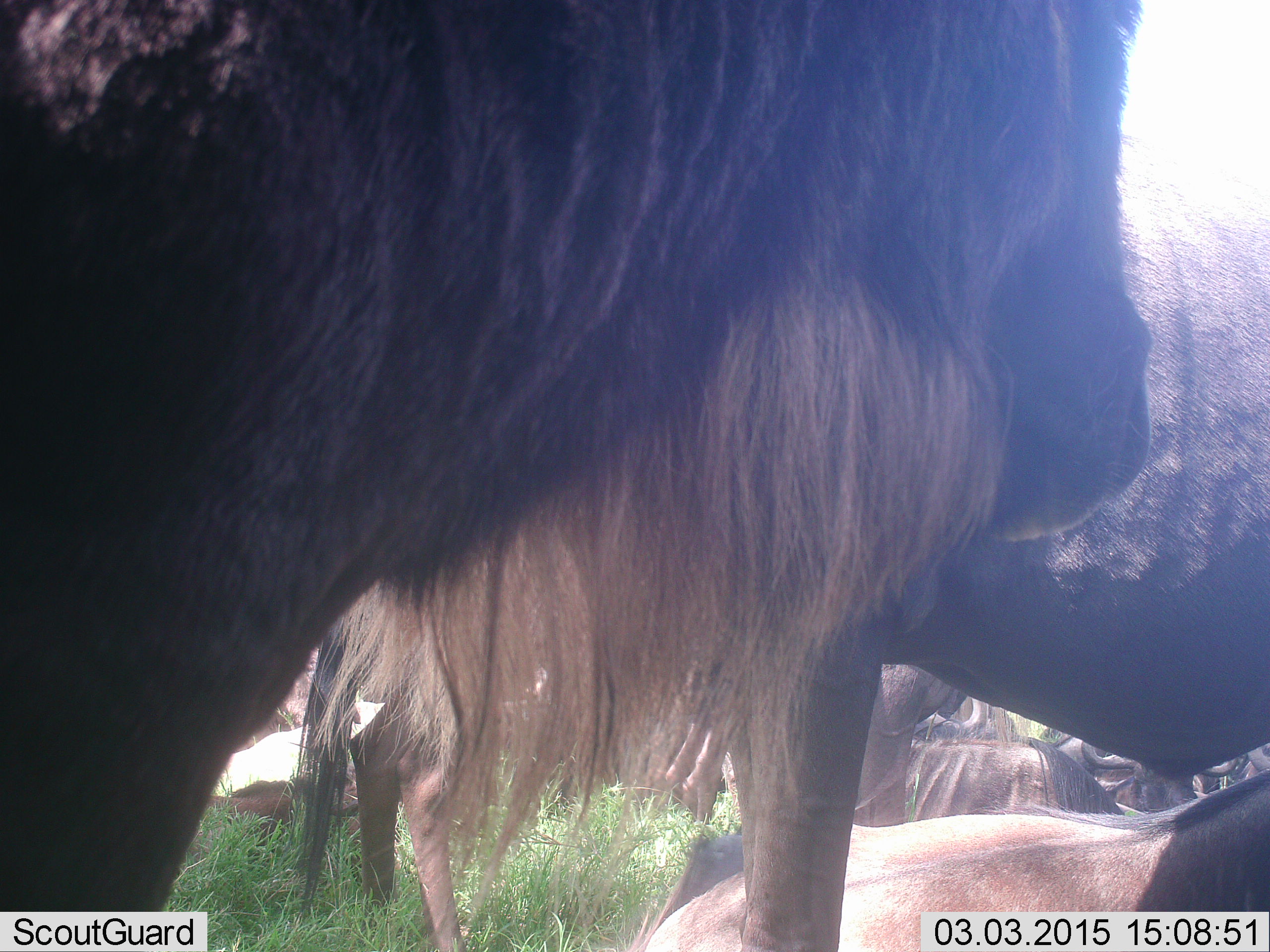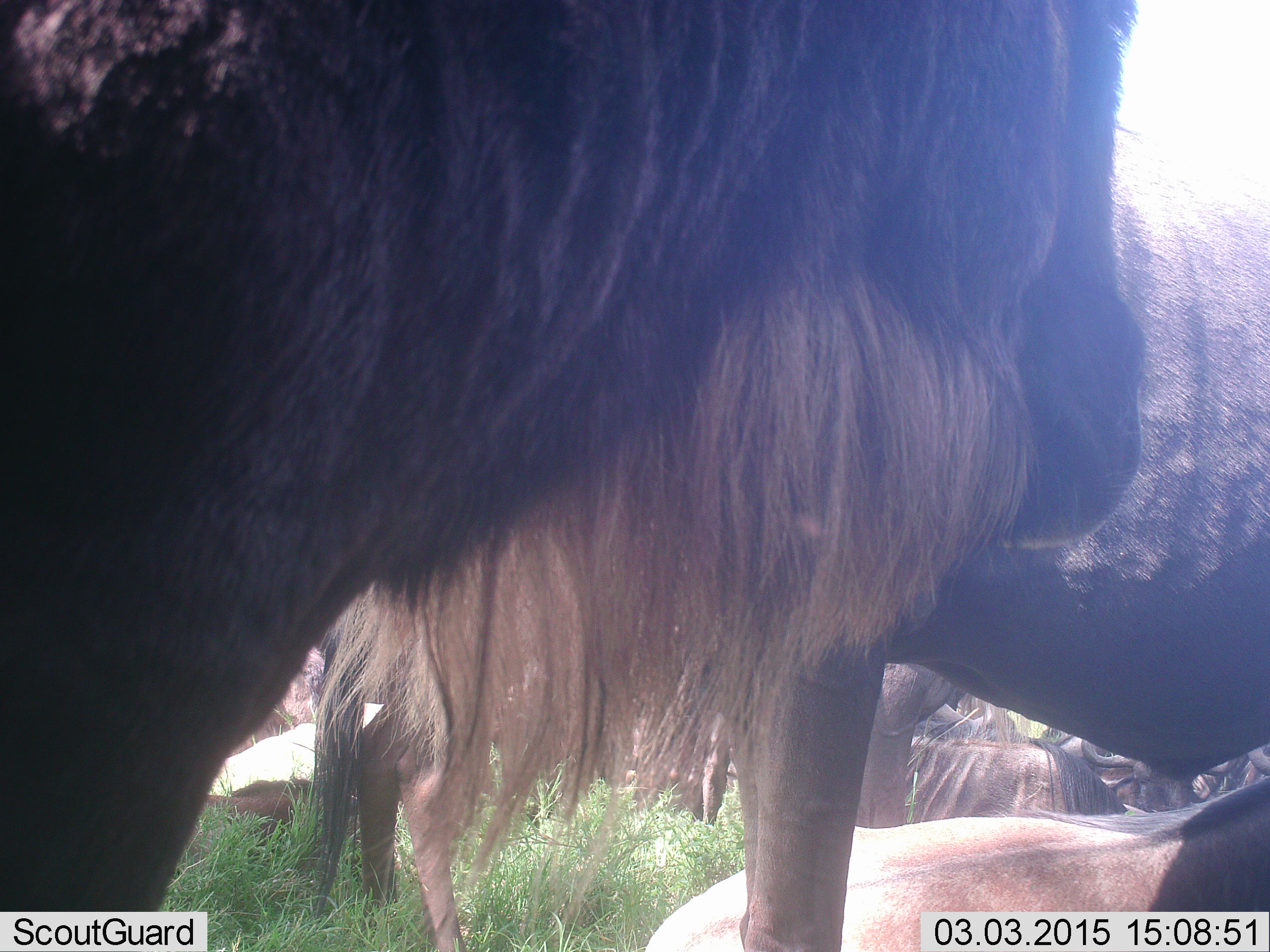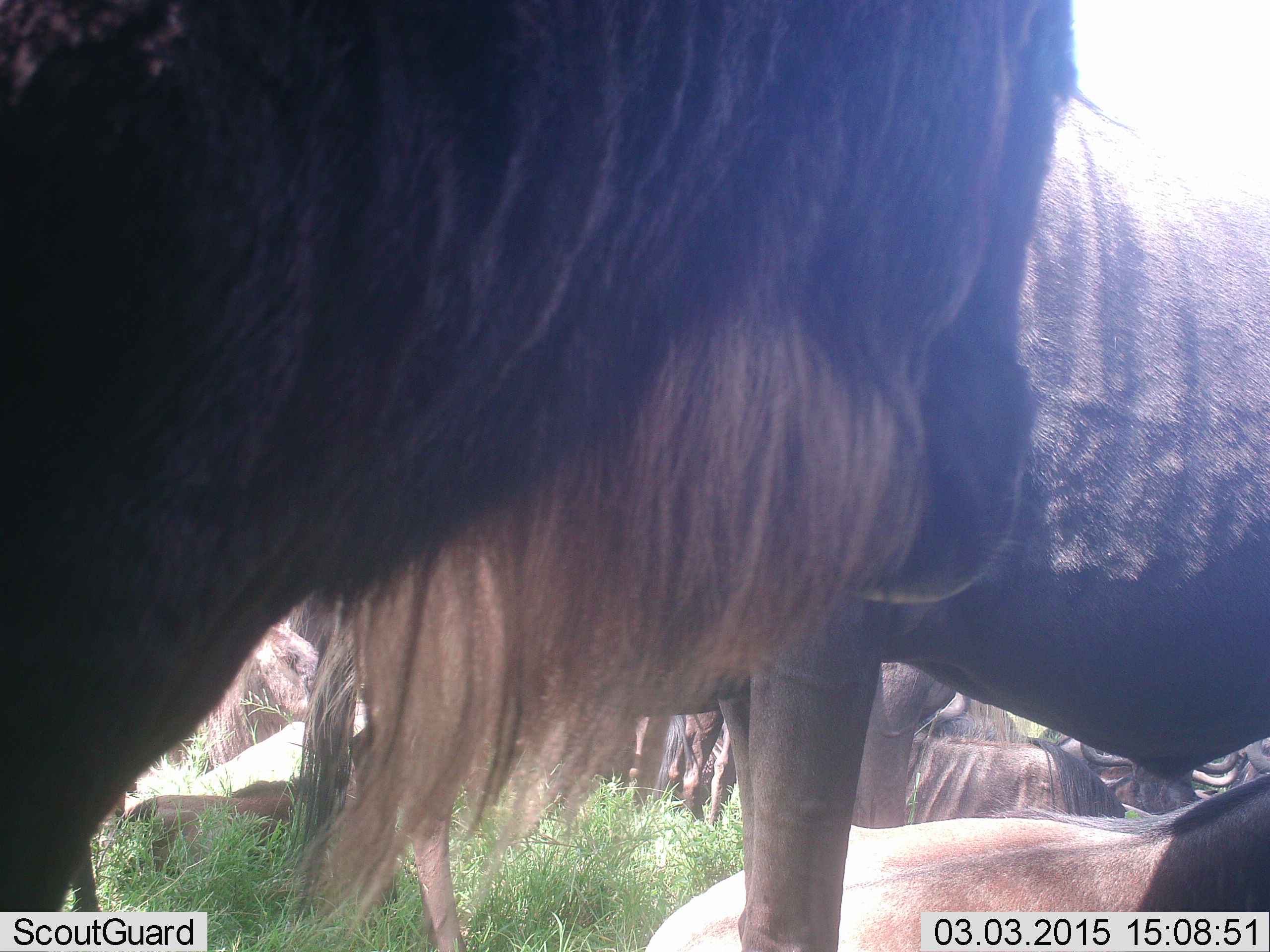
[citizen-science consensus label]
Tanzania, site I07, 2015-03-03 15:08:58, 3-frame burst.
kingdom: Animalia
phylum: Chordata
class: Mammalia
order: Artiodactyla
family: Bovidae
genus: Connochaetes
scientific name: Connochaetes taurinus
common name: blue wildebeest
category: wildebeest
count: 6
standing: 80%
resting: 80%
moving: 0%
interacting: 0%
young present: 0%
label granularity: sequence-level